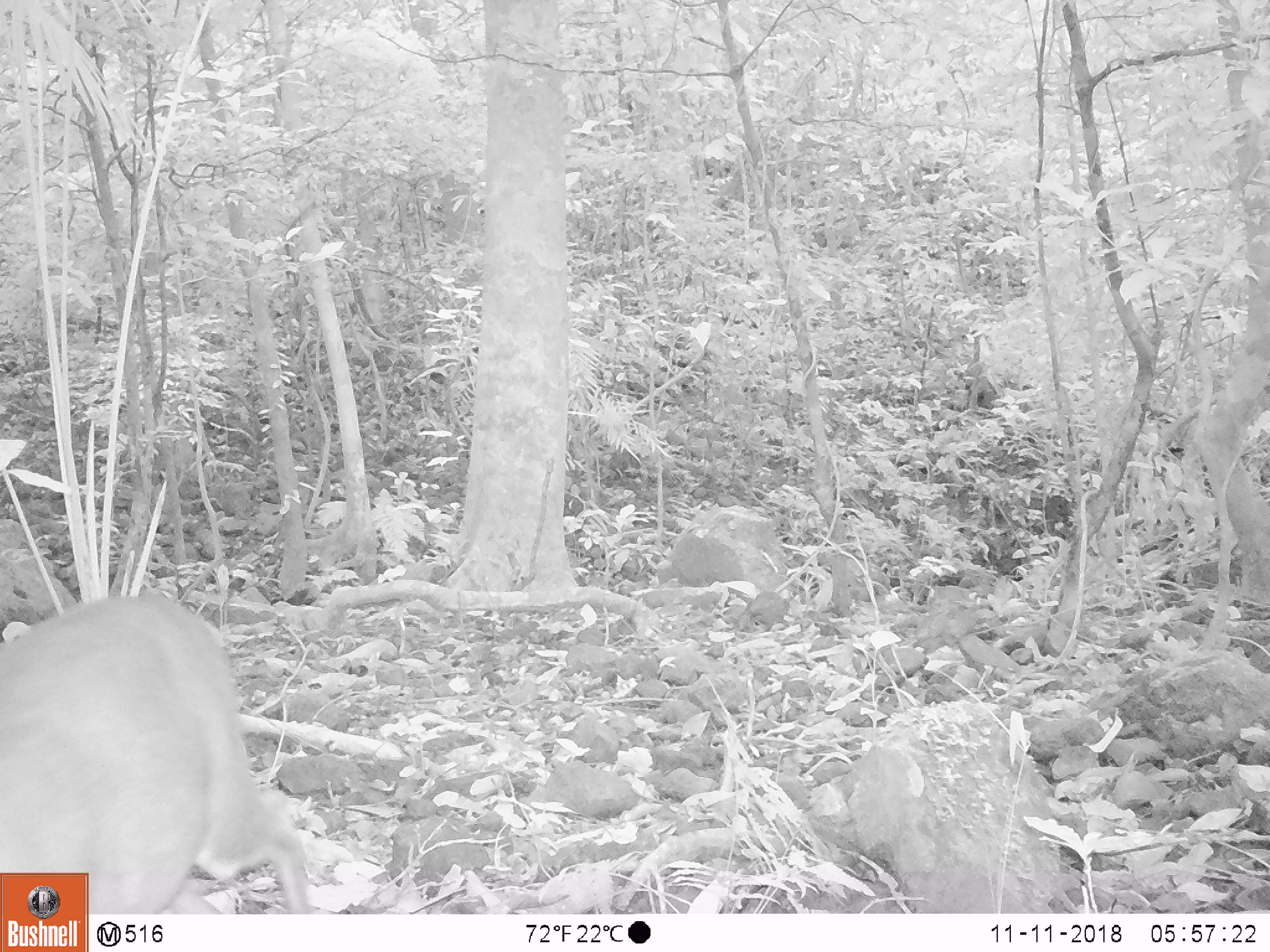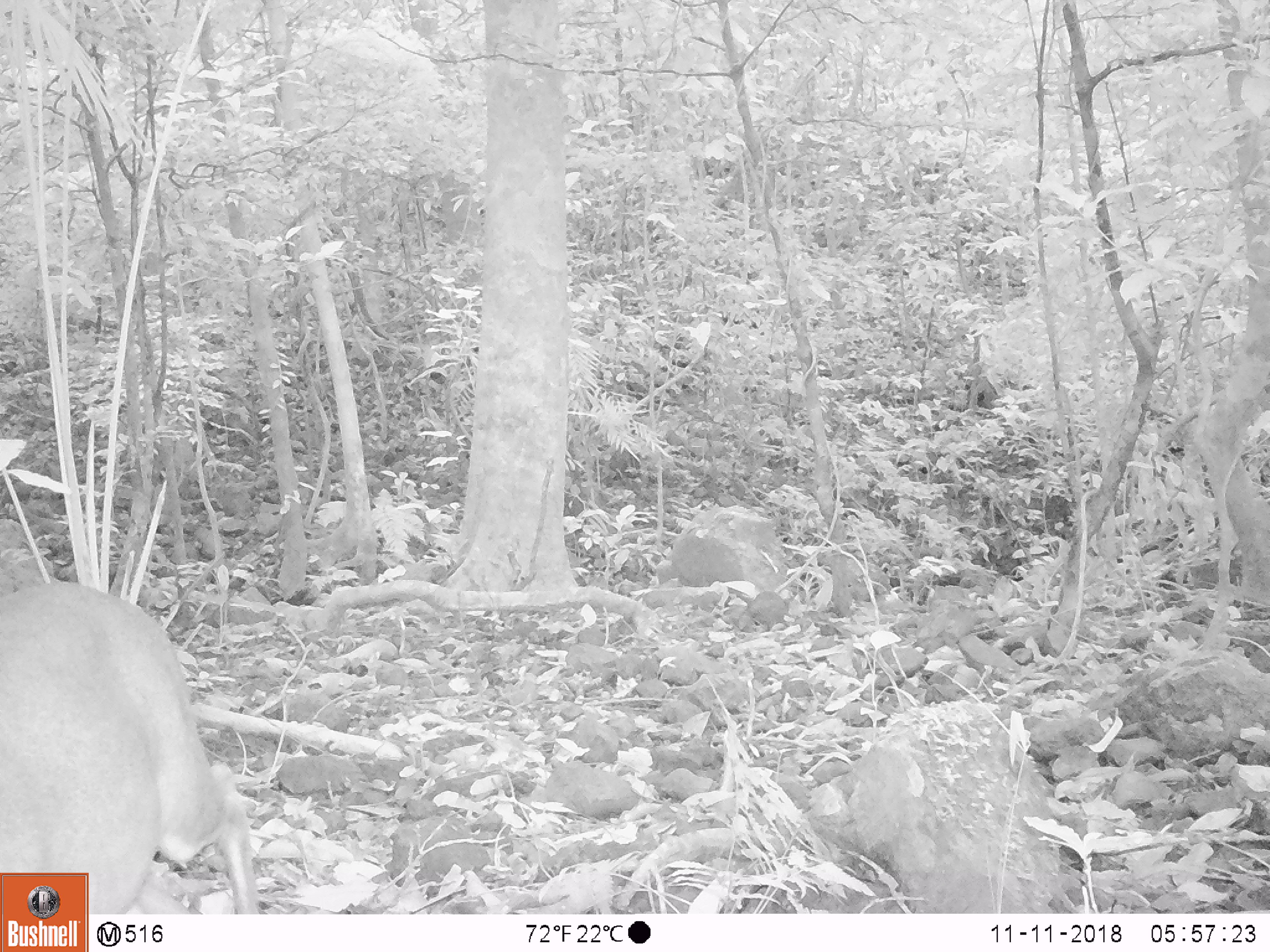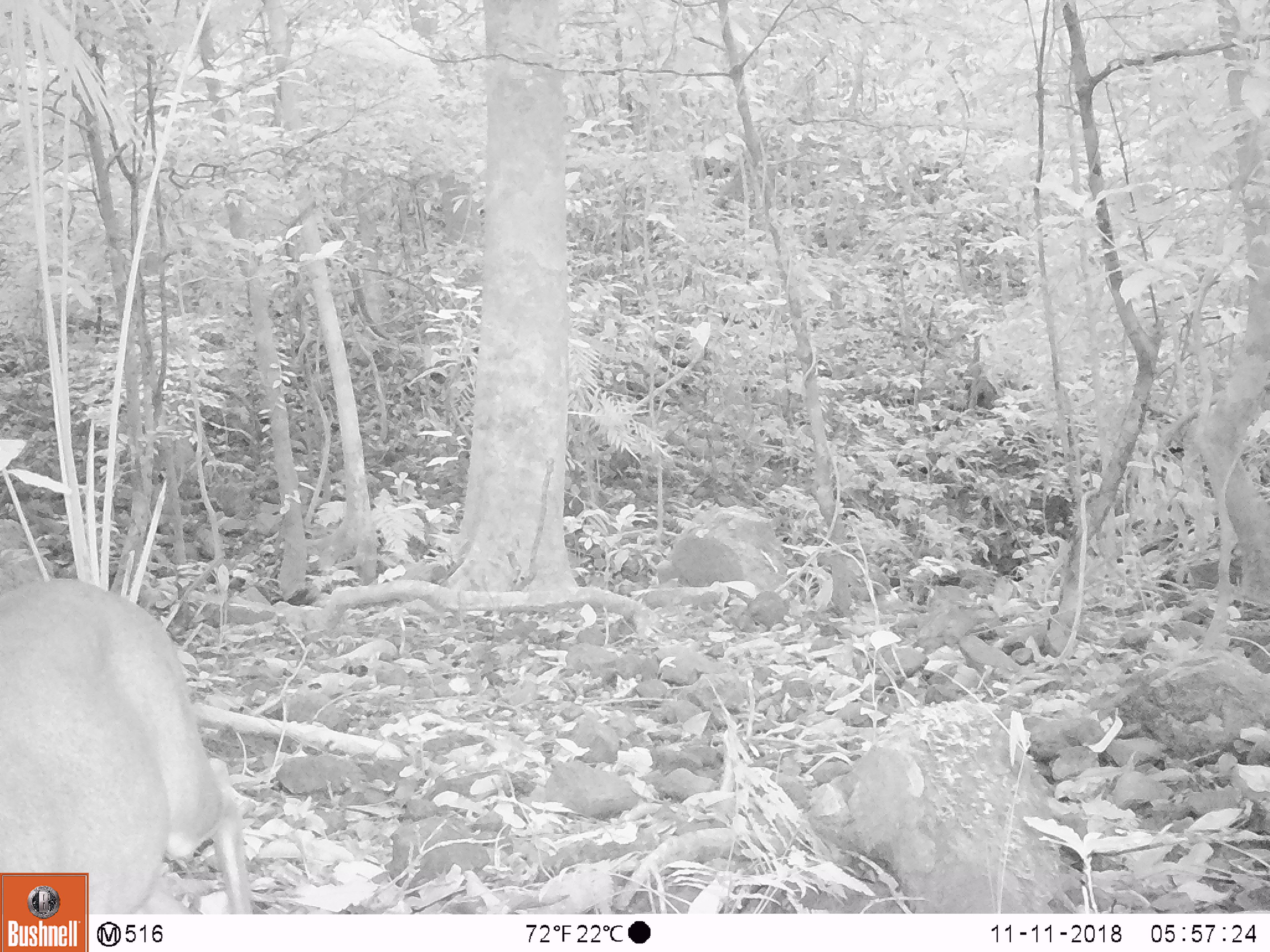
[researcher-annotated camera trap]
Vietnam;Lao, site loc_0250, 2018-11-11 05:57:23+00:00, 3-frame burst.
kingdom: Animalia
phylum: Chordata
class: Mammalia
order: Artiodactyla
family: Cervidae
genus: Muntiacus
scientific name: Muntiacus vuquangensis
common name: large-antlered muntjac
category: large antlered muntjac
Large antlered muntjac (large-antlered muntjac) (Muntiacus vuquangensis). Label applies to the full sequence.